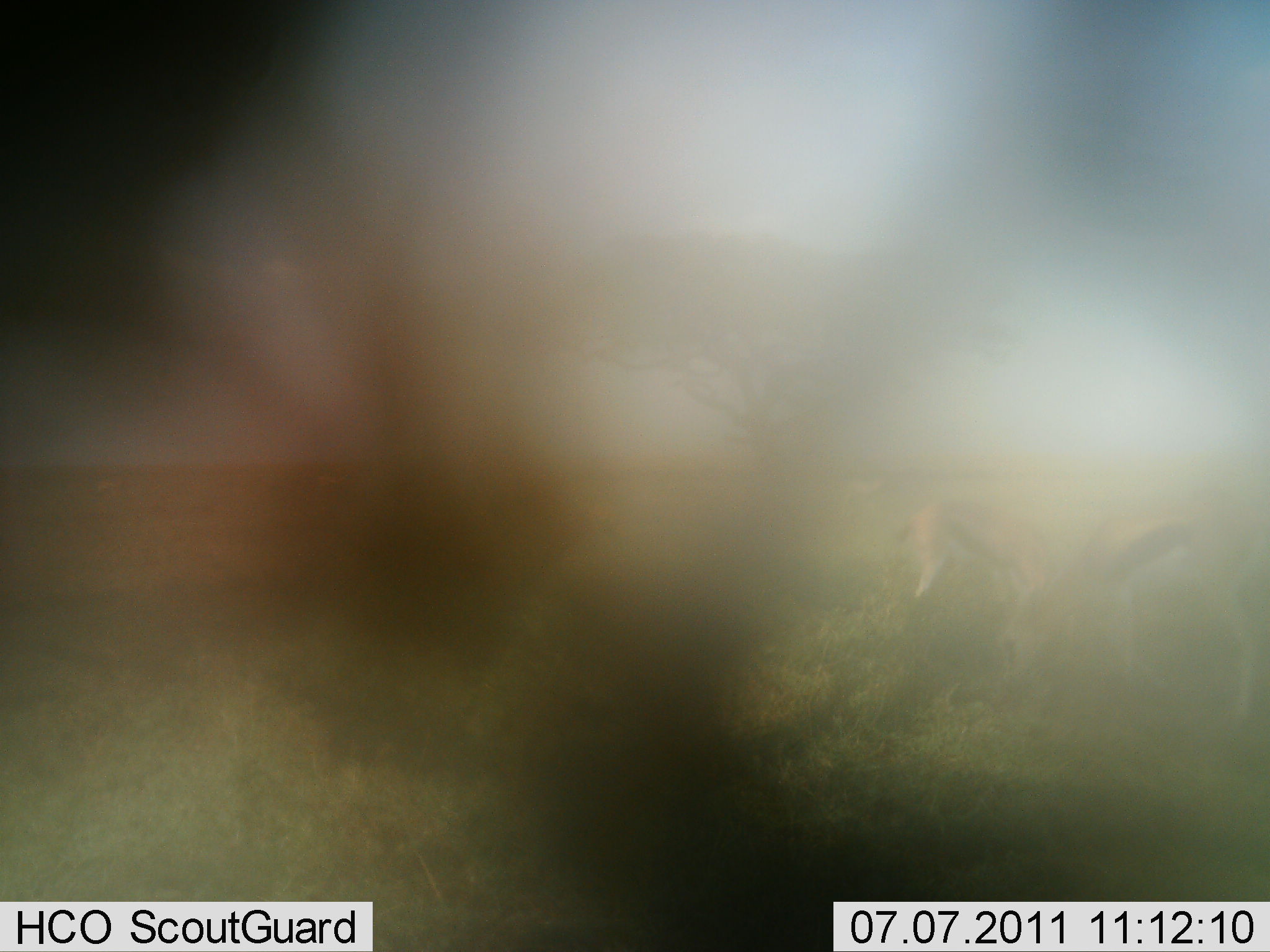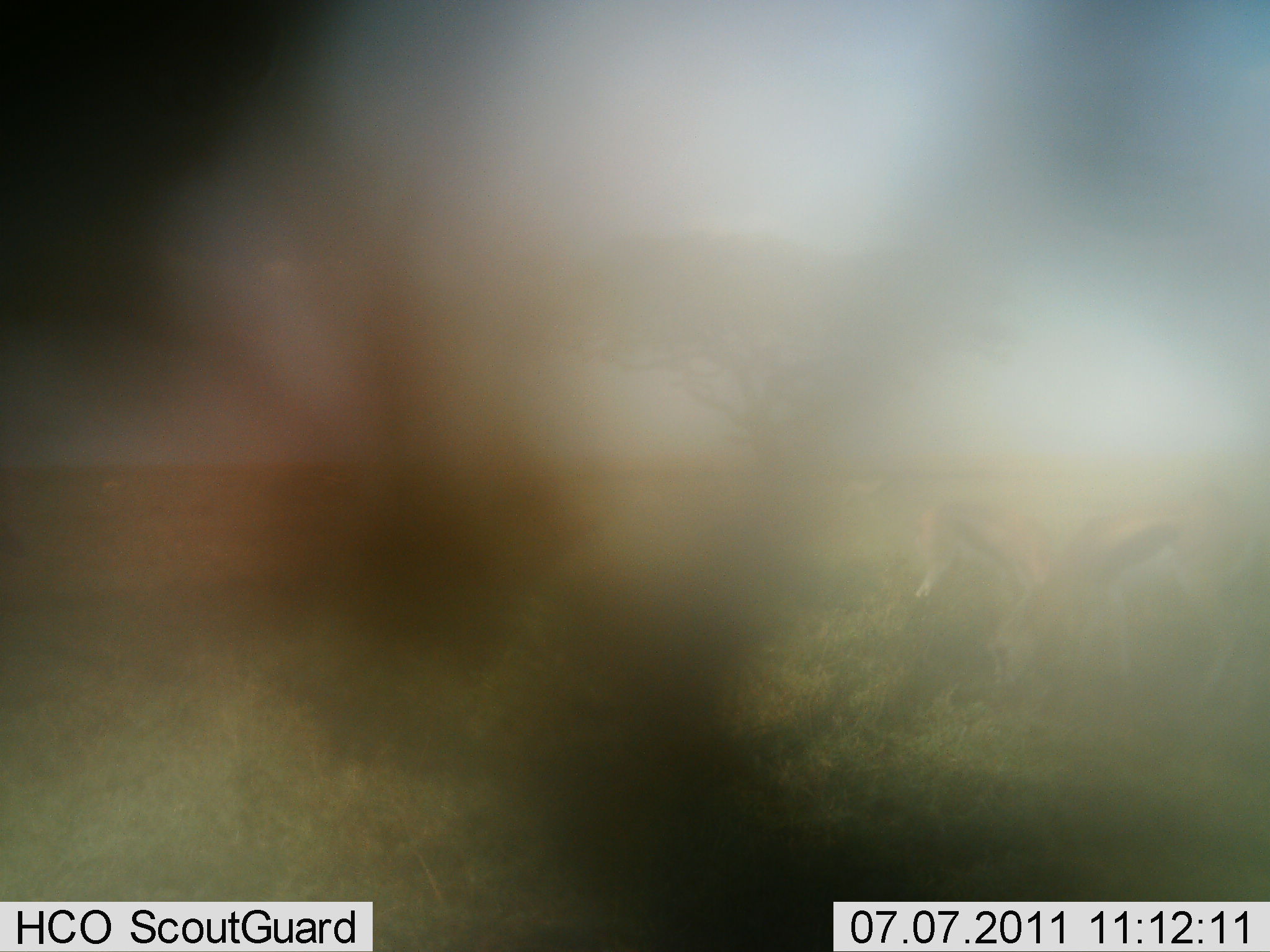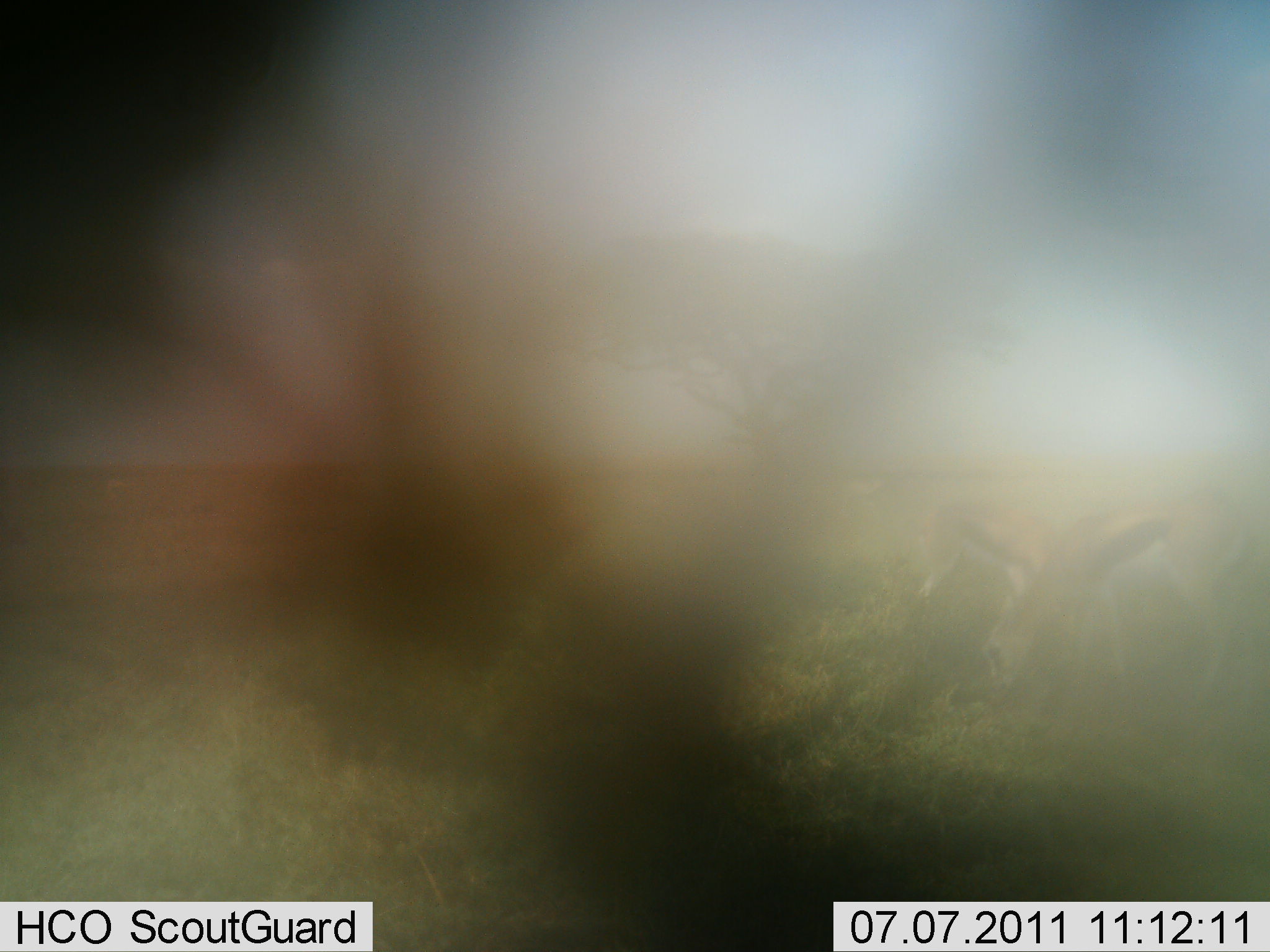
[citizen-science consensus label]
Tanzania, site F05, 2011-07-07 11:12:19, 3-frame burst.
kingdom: Animalia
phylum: Chordata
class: Mammalia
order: Artiodactyla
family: Bovidae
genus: Eudorcas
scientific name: Eudorcas thomsonii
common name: thomson's gazelle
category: gazellethomsons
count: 2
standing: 29%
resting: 0%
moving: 0%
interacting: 0%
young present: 0%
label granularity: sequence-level